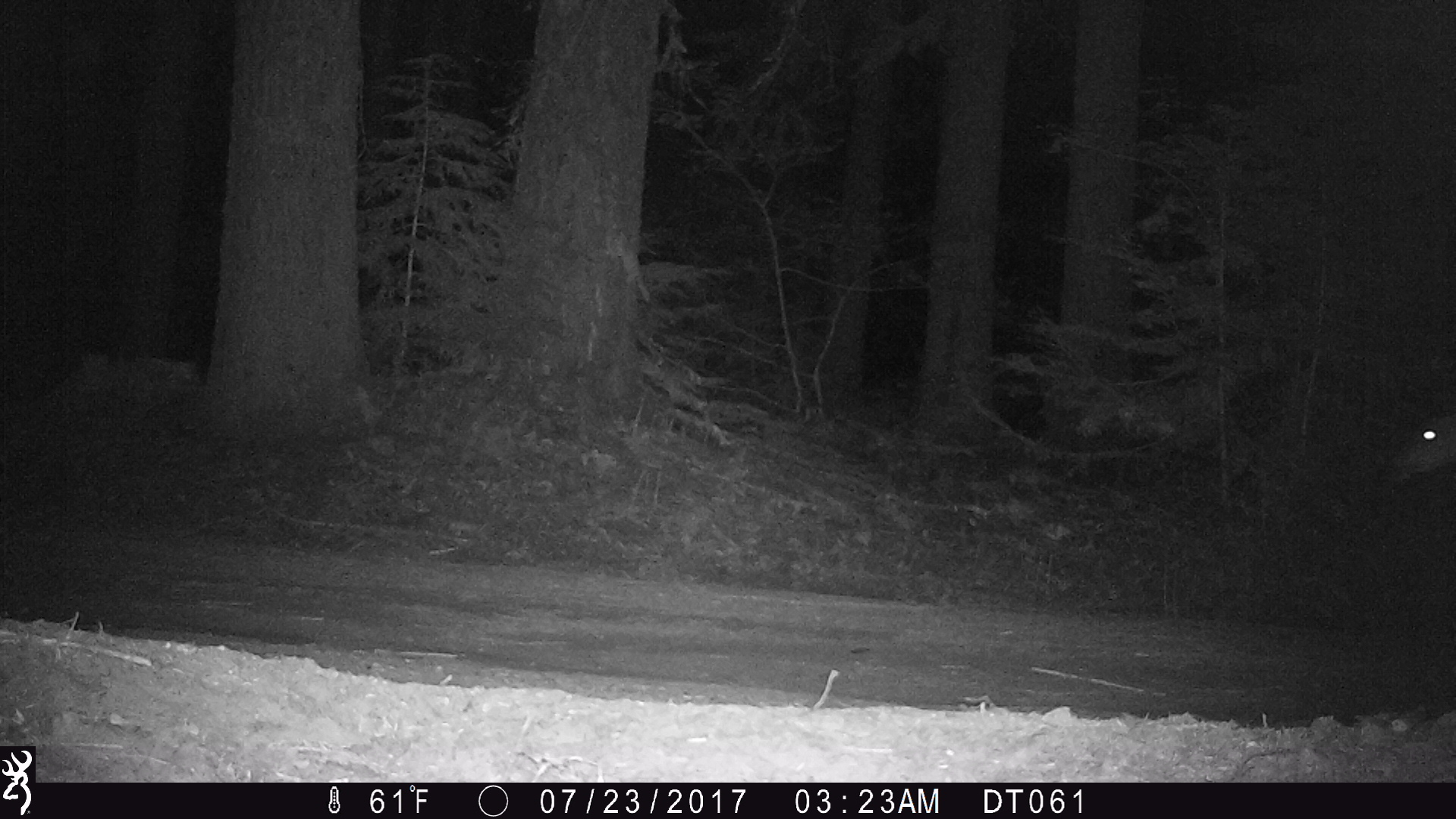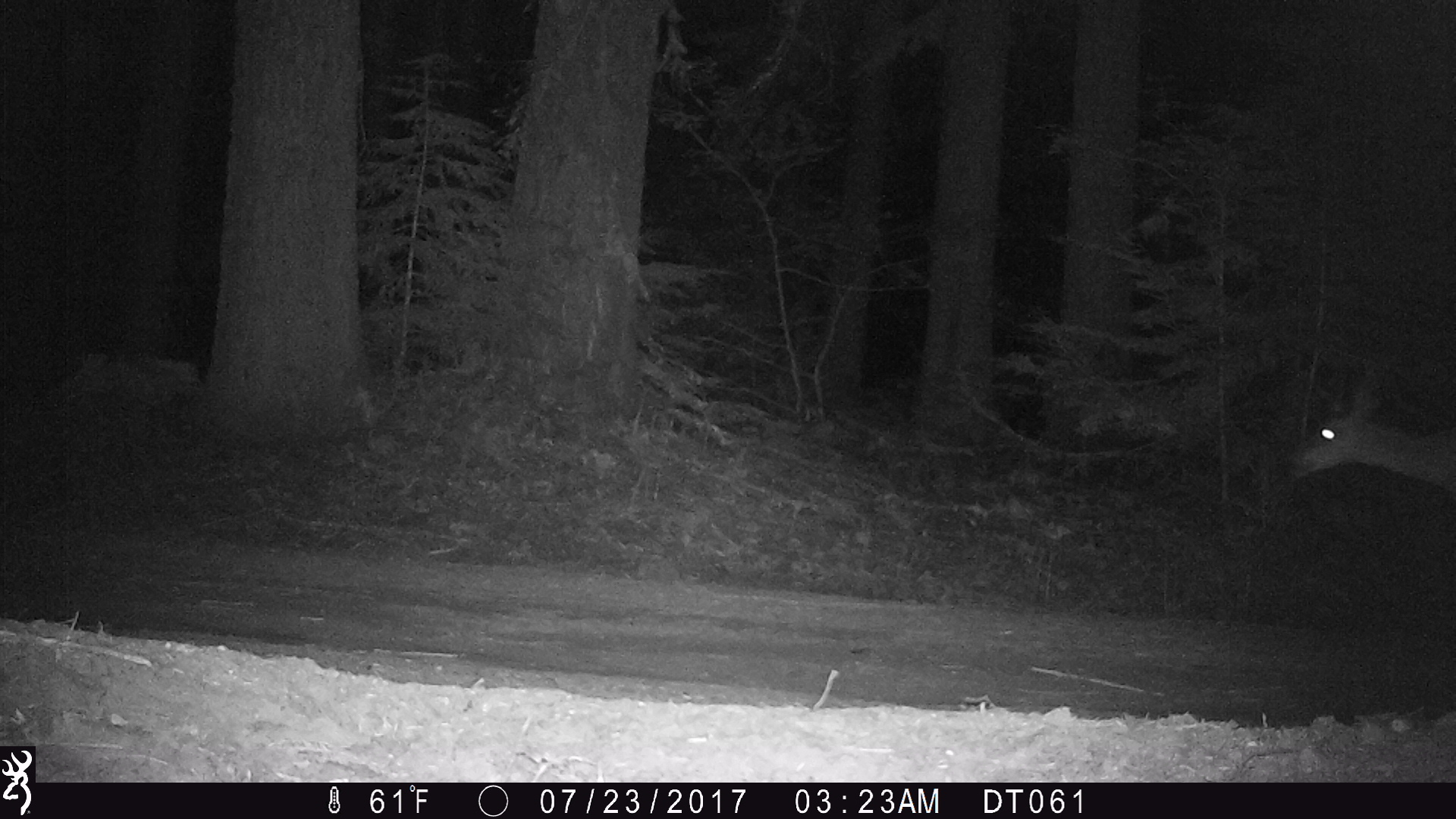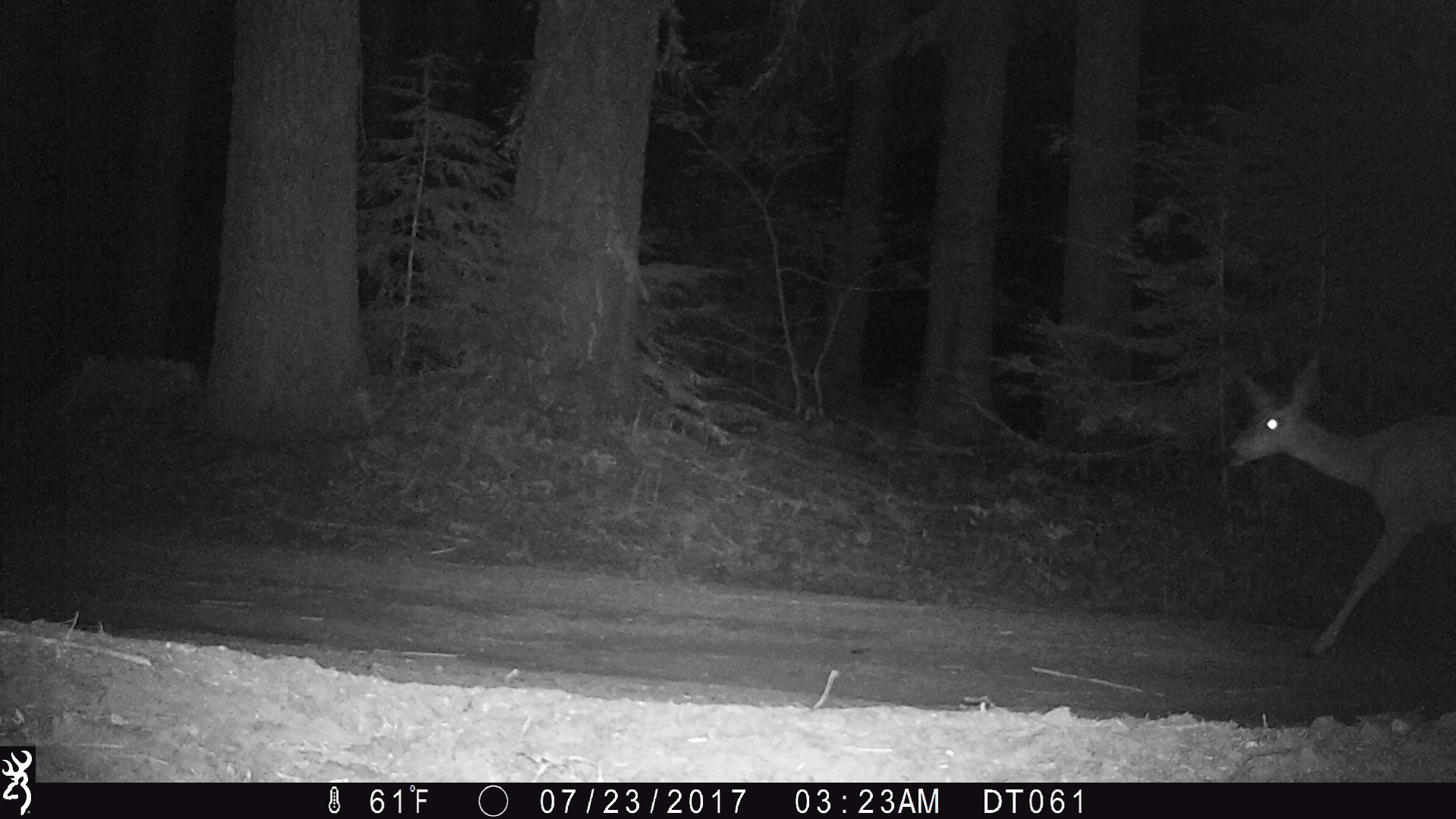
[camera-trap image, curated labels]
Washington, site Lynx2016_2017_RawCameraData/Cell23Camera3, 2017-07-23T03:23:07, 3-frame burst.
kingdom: Animalia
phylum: Chordata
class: Mammalia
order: Artiodactyla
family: Cervidae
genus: Odocoileus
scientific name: Odocoileus hemionus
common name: mule deer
Odocoileus hemionus (mule deer). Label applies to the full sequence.